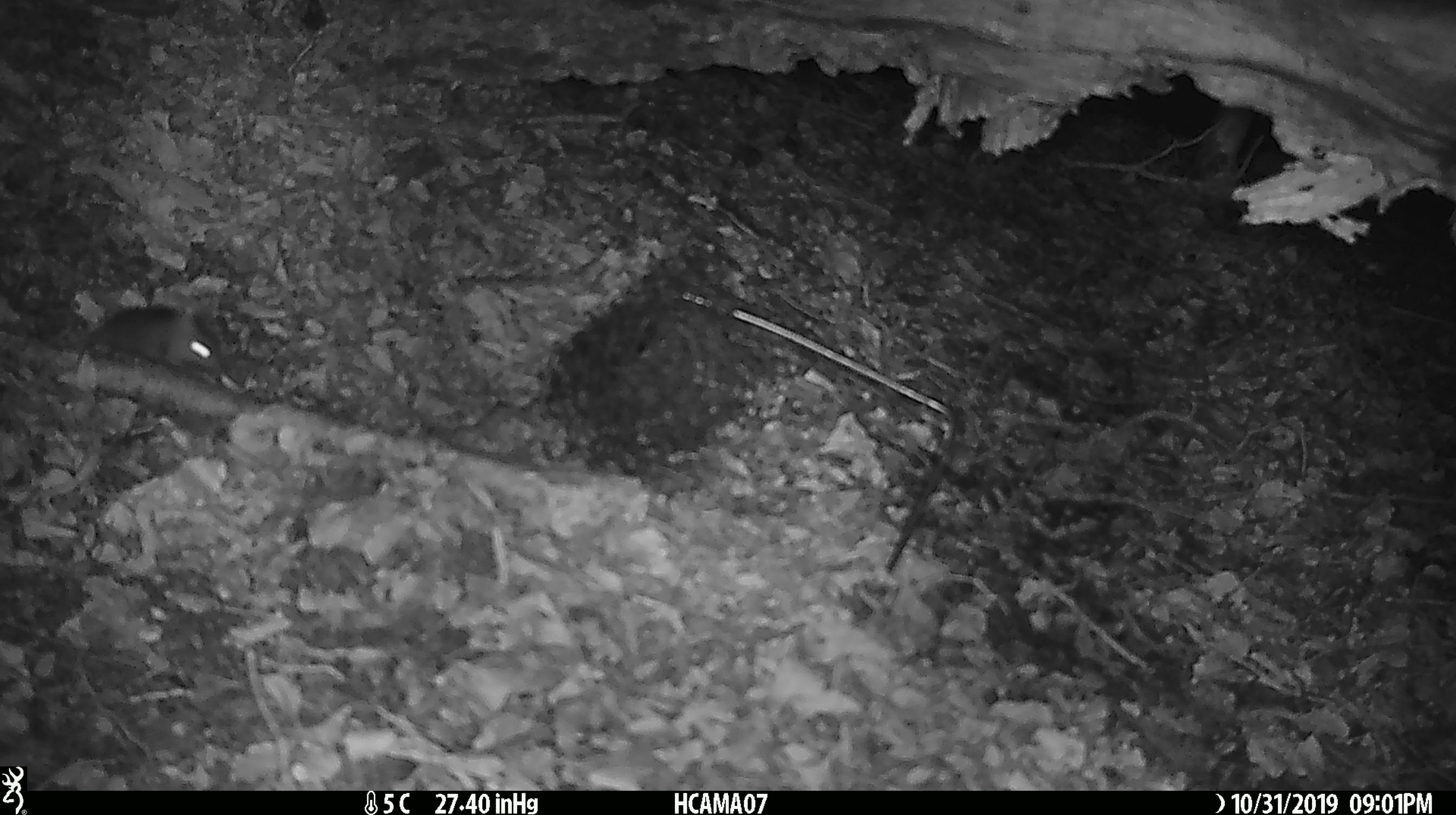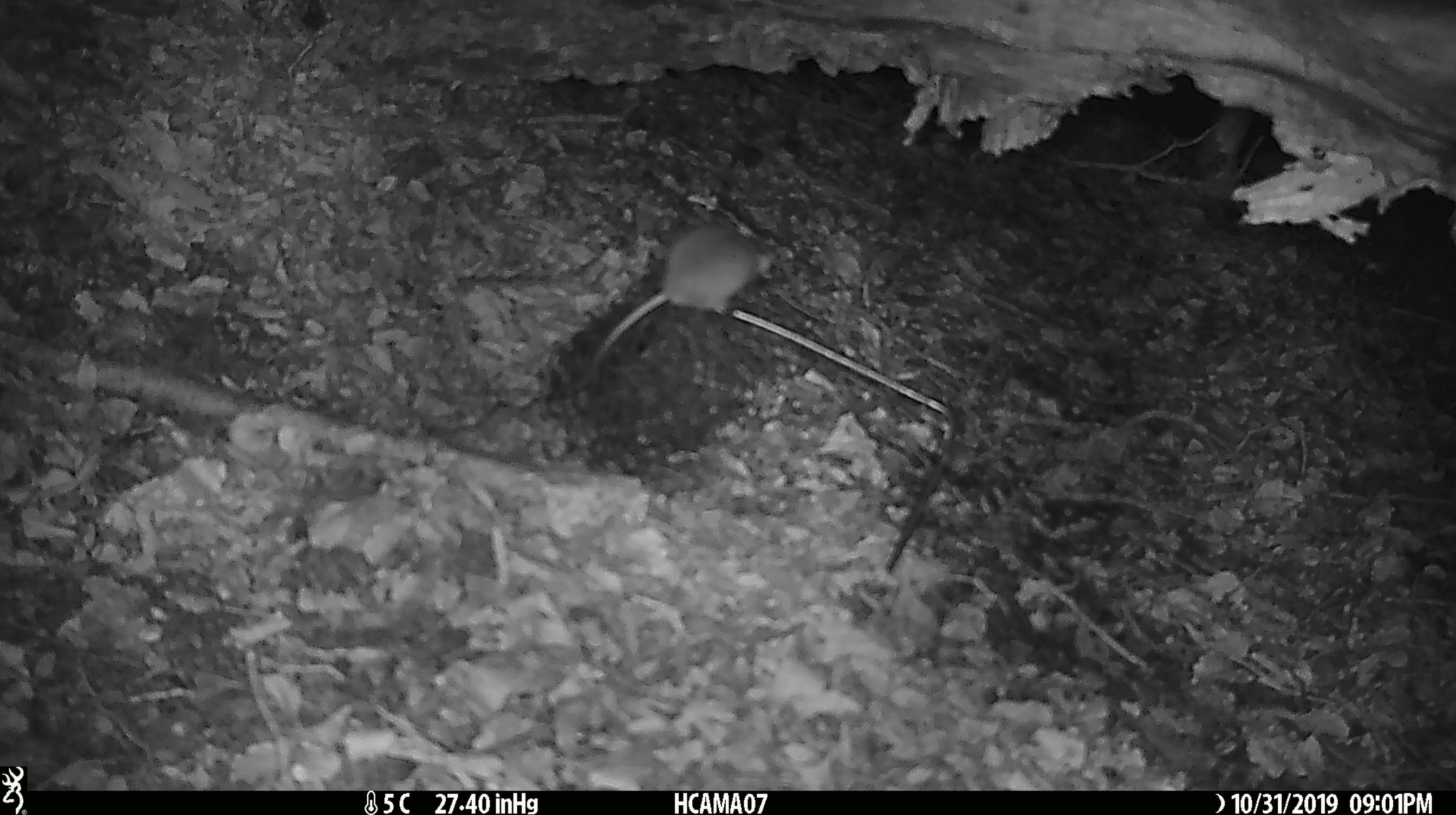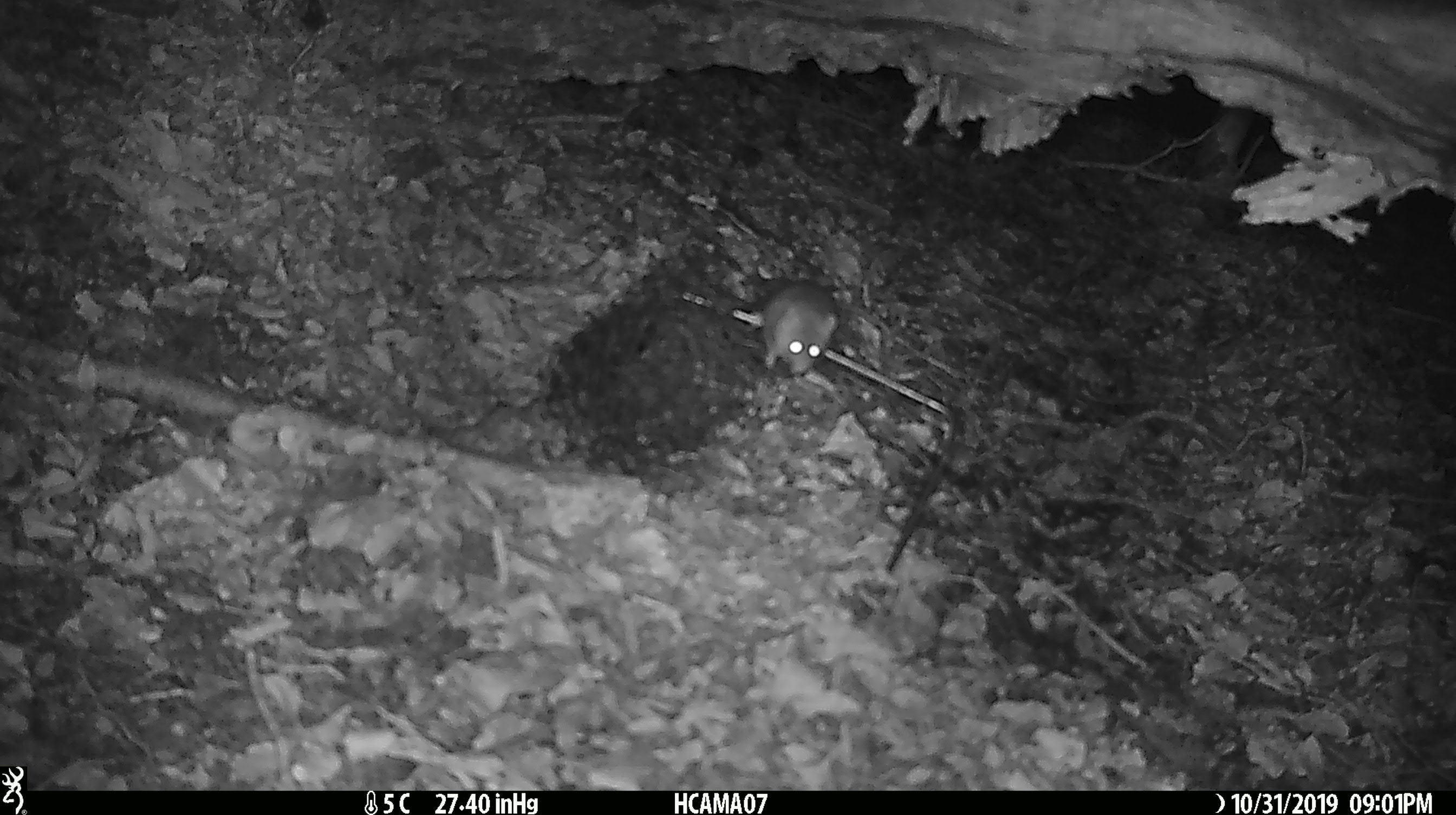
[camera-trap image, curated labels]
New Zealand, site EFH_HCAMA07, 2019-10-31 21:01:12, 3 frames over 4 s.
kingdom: Animalia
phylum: Chordata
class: Mammalia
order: Rodentia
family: Muridae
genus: Mus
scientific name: Mus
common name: mouse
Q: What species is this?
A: Mouse (Mus).